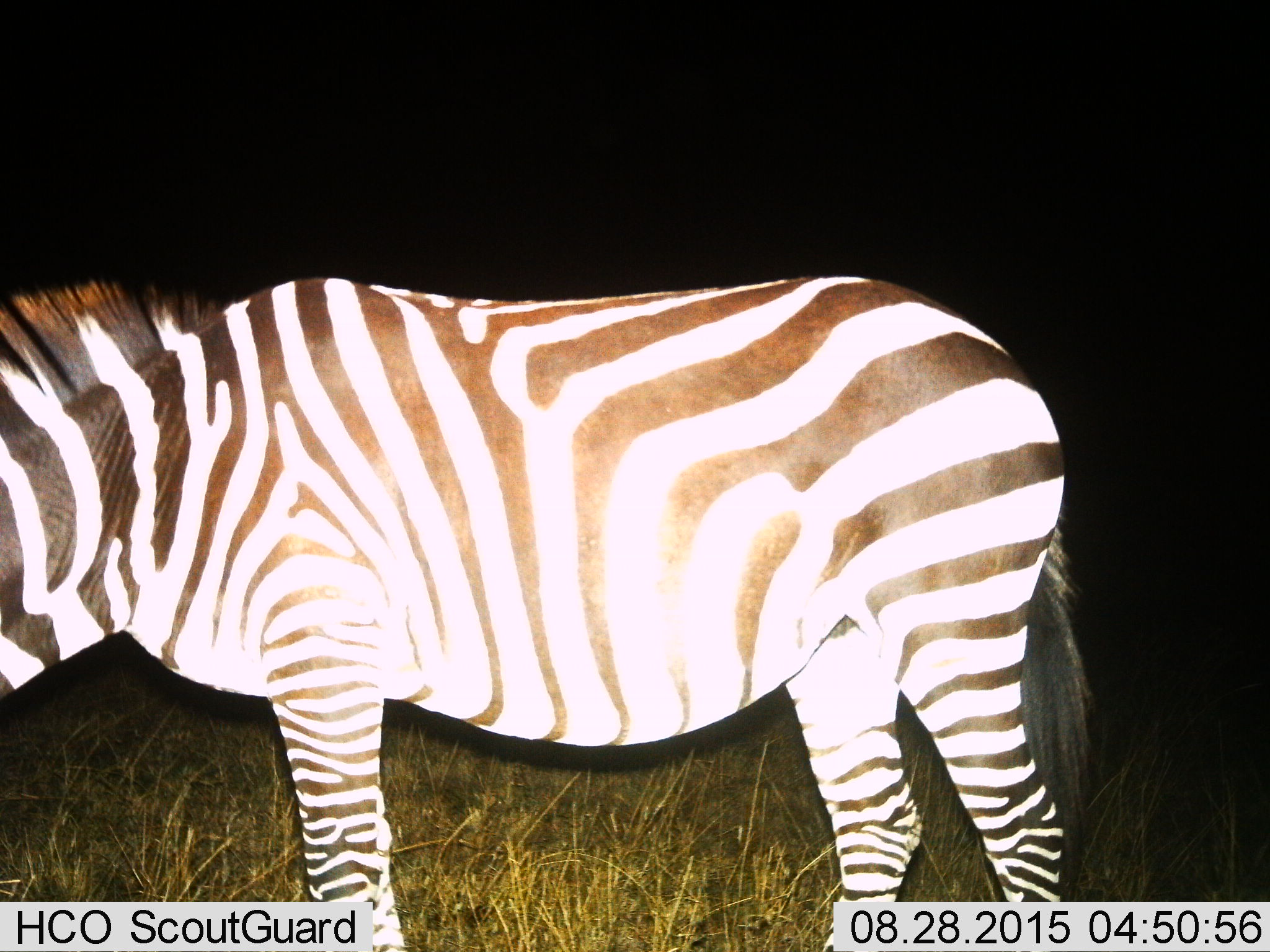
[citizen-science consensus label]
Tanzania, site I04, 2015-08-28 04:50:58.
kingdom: Animalia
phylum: Chordata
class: Mammalia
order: Perissodactyla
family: Equidae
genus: Equus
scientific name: Equus quagga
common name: plains zebra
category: zebra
Zebra (plains zebra) (Equus quagga), count 1. Behavior (volunteer vote fractions): standing 78%, resting 0%, moving 0%, interacting 0%. Young present (vote fraction): 0%. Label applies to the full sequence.